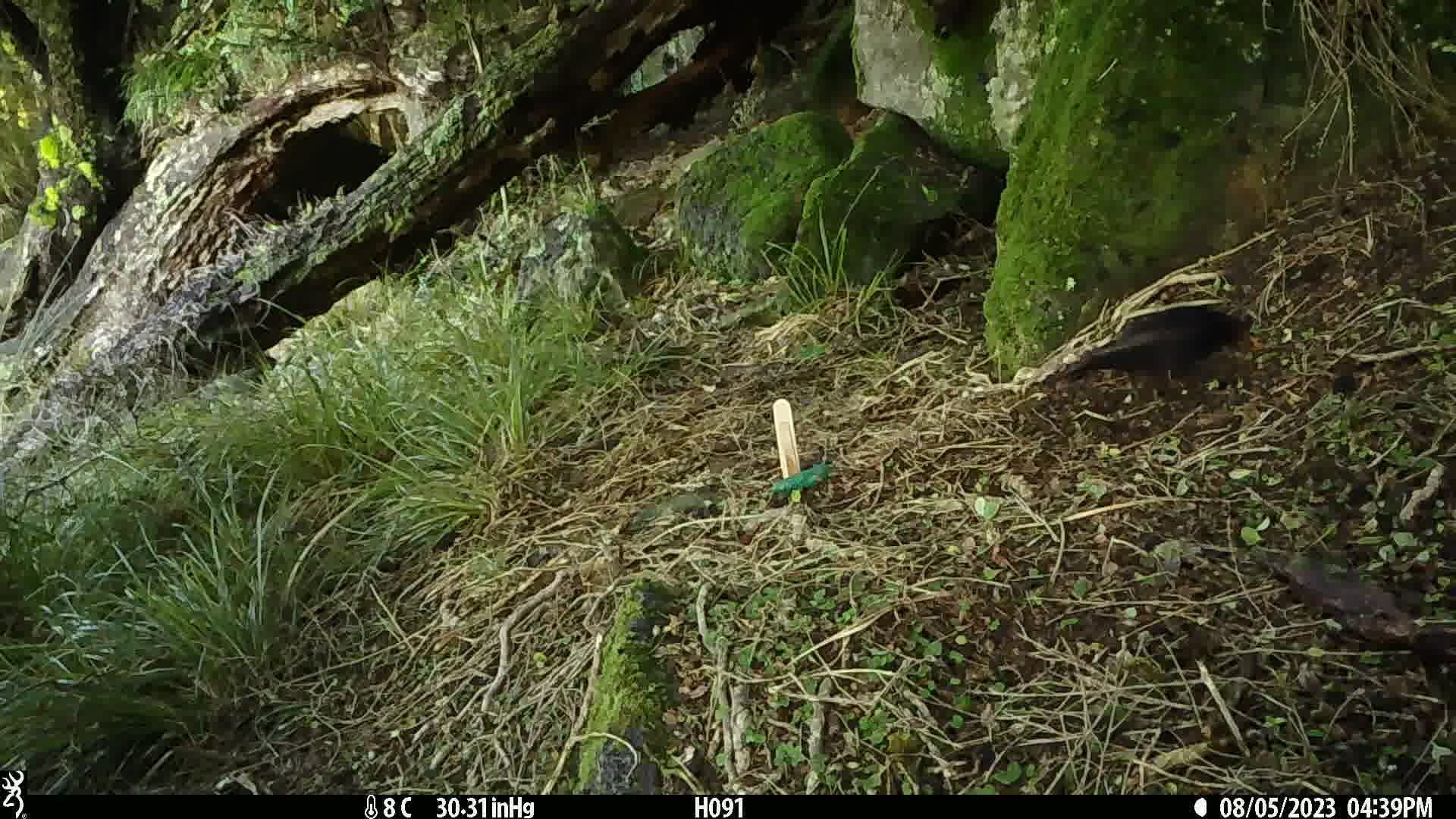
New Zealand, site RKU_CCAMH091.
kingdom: Animalia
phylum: Chordata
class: Aves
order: Passeriformes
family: Turdidae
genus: Turdus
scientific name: Turdus merula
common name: eurasian blackbird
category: blackbird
Blackbird (eurasian blackbird) (Turdus merula).